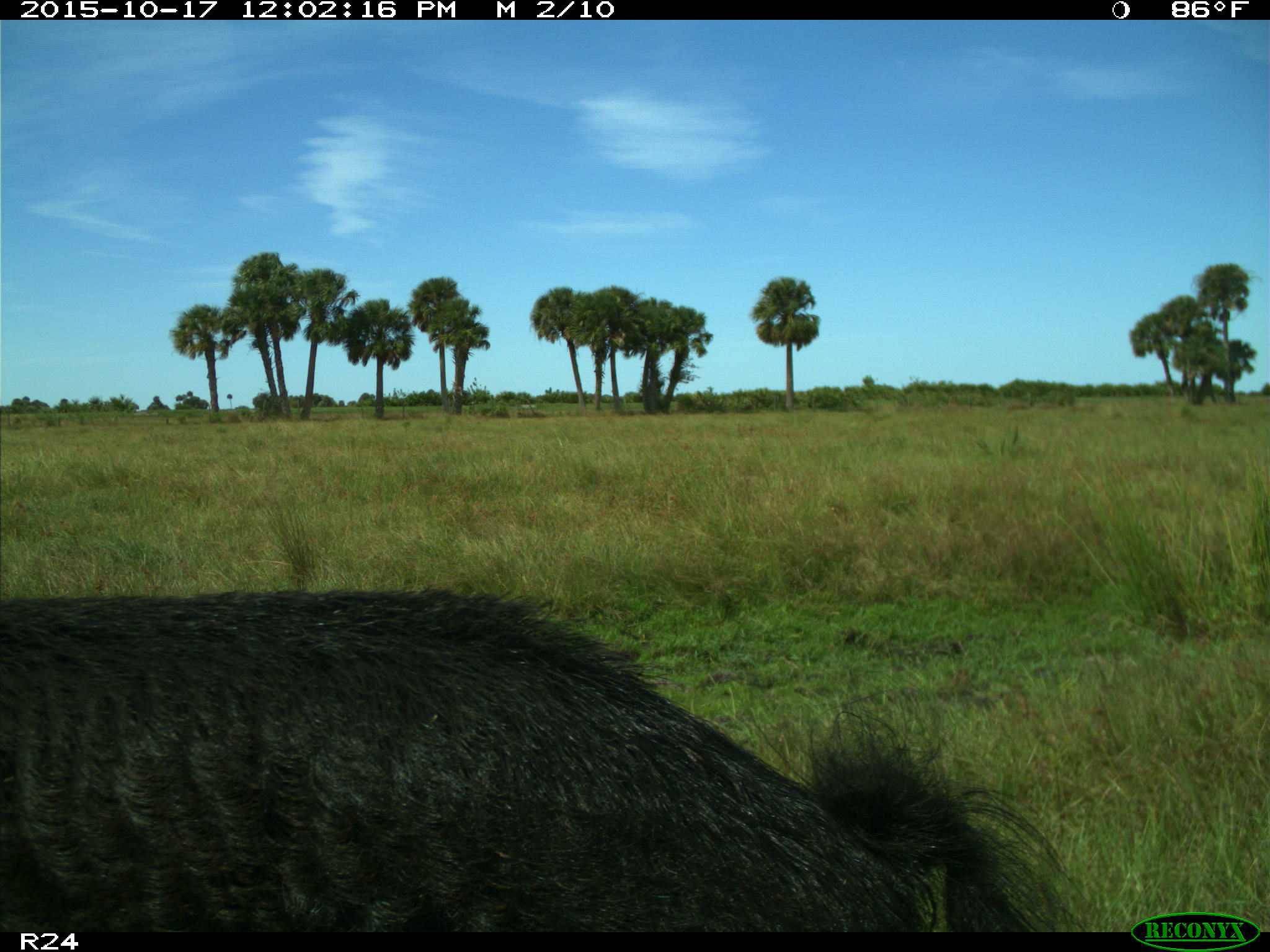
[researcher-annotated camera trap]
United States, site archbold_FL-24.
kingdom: Animalia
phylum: Chordata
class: Mammalia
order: Artiodactyla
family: Suidae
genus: Sus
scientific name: Sus scrofa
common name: wild boar